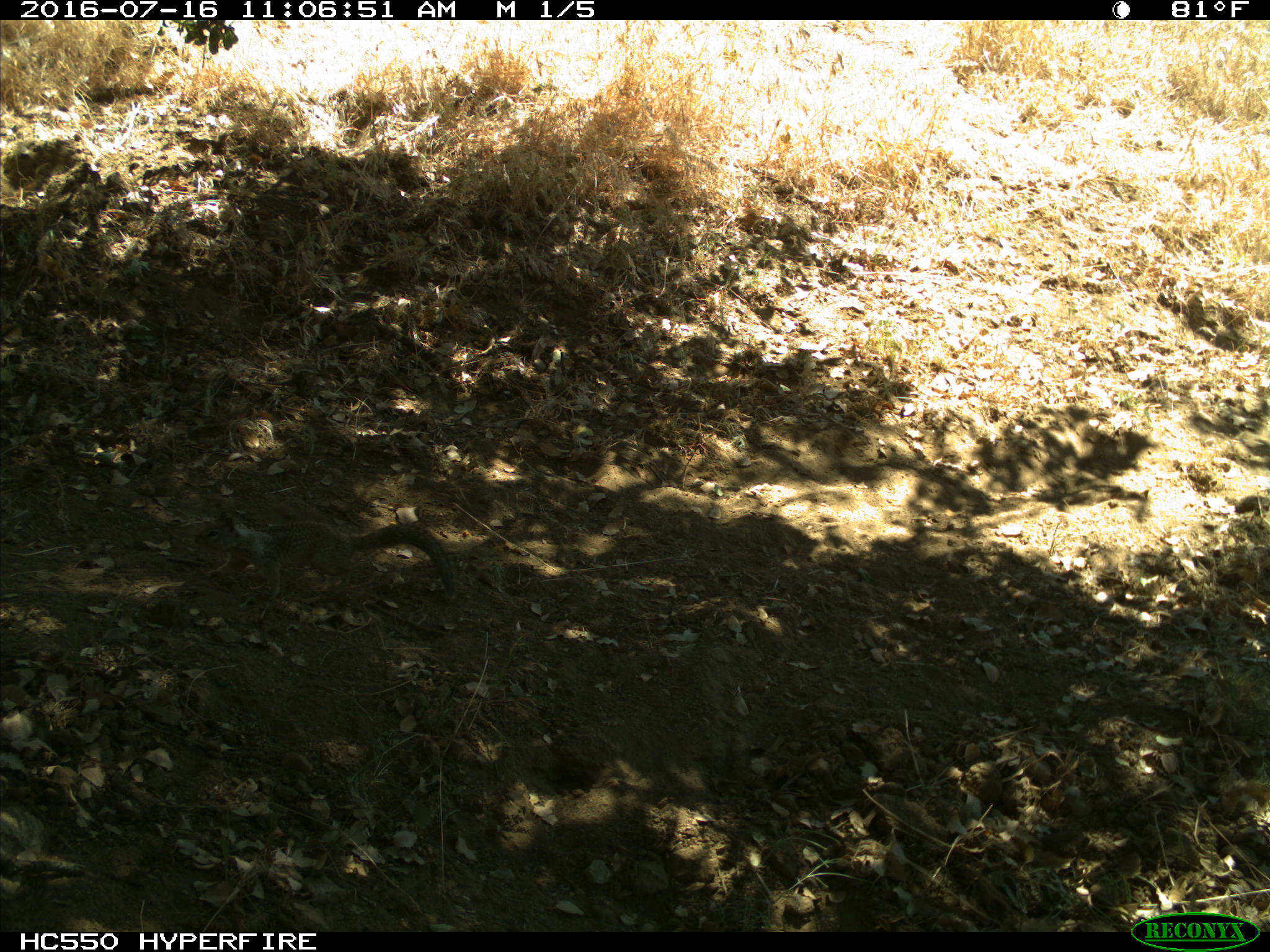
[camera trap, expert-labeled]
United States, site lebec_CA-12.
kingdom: Animalia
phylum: Chordata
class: Mammalia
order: Rodentia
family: Sciuridae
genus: Otospermophilus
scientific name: Otospermophilus beecheyi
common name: california ground squirrel